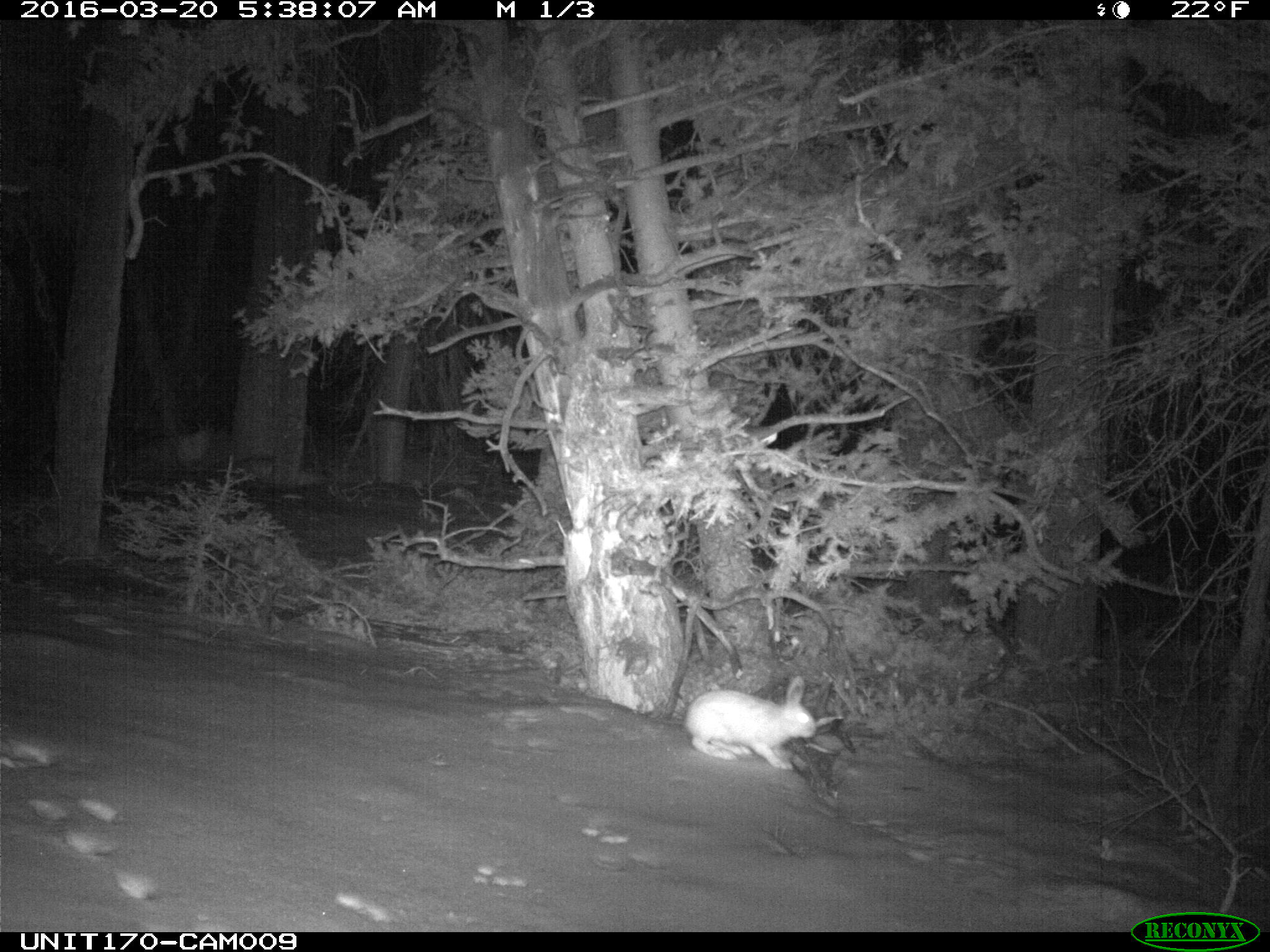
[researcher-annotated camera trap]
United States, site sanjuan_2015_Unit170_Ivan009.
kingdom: Animalia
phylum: Chordata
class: Mammalia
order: Lagomorpha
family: Leporidae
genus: Lepus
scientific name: Lepus americanus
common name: snowshoe hare